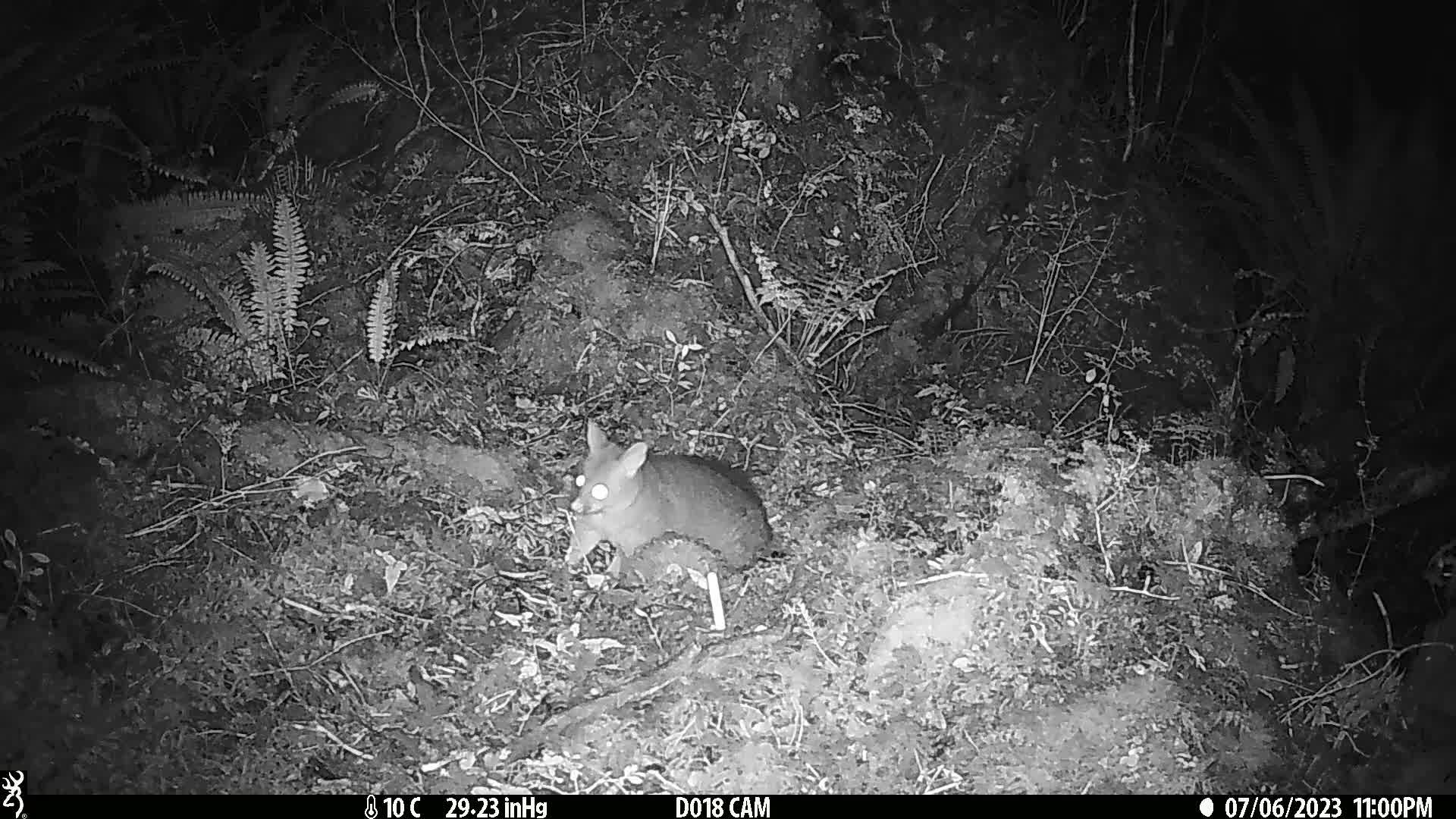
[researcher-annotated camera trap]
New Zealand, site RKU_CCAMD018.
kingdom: Animalia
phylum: Chordata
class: Mammalia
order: Diprotodontia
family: Phalangeridae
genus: Trichosurus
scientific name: Trichosurus vulpecula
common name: common brushtail possum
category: possum